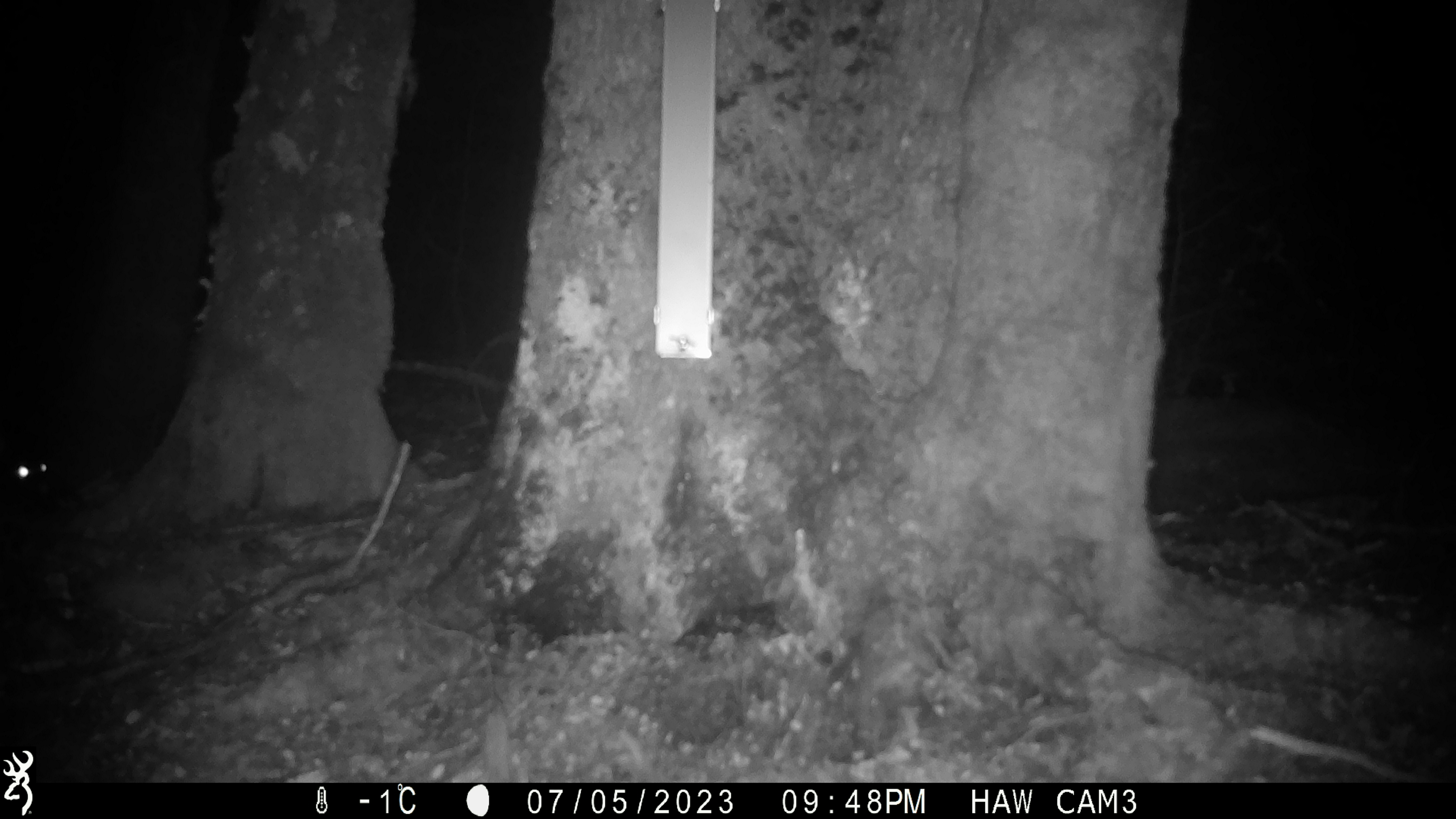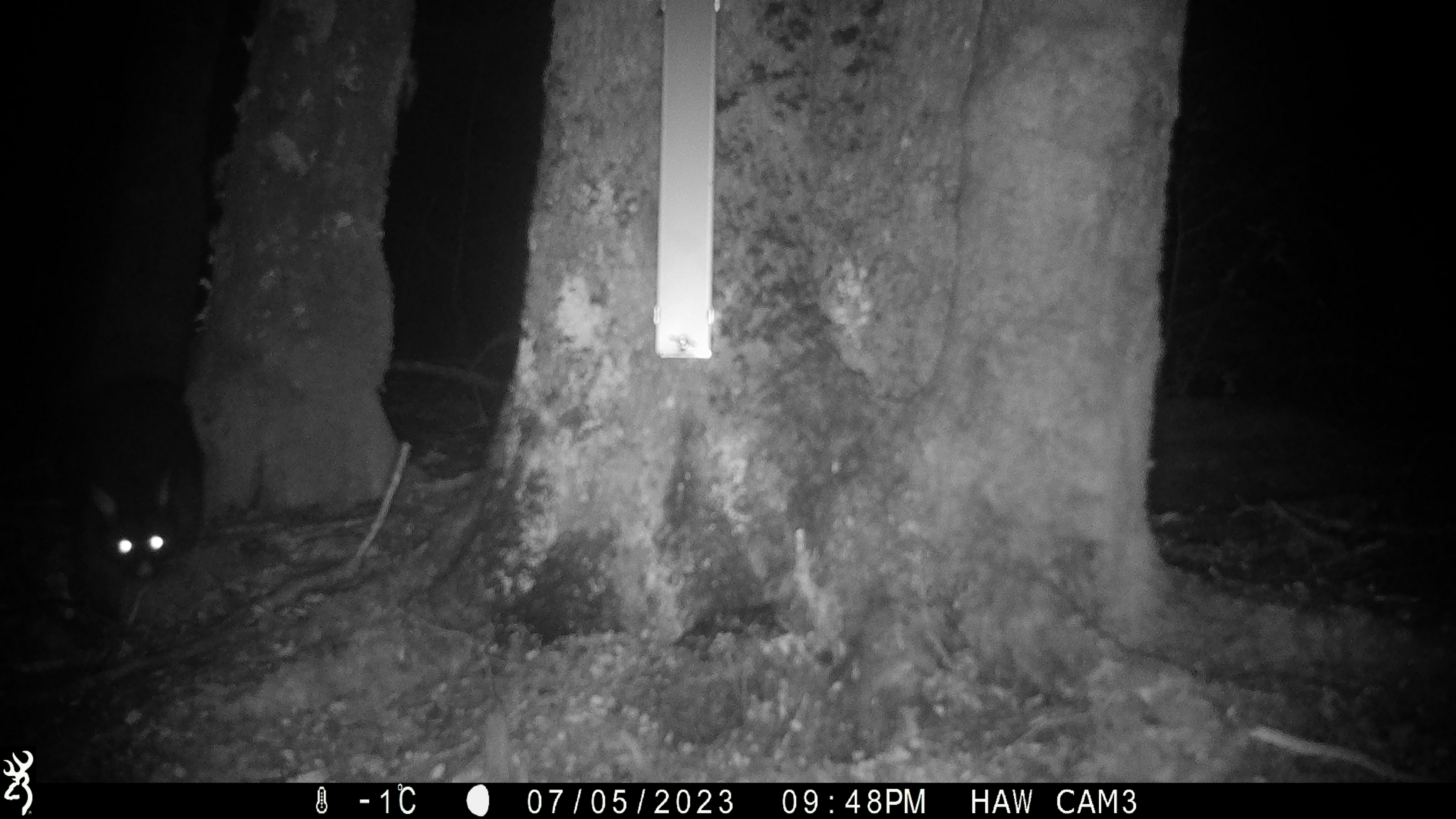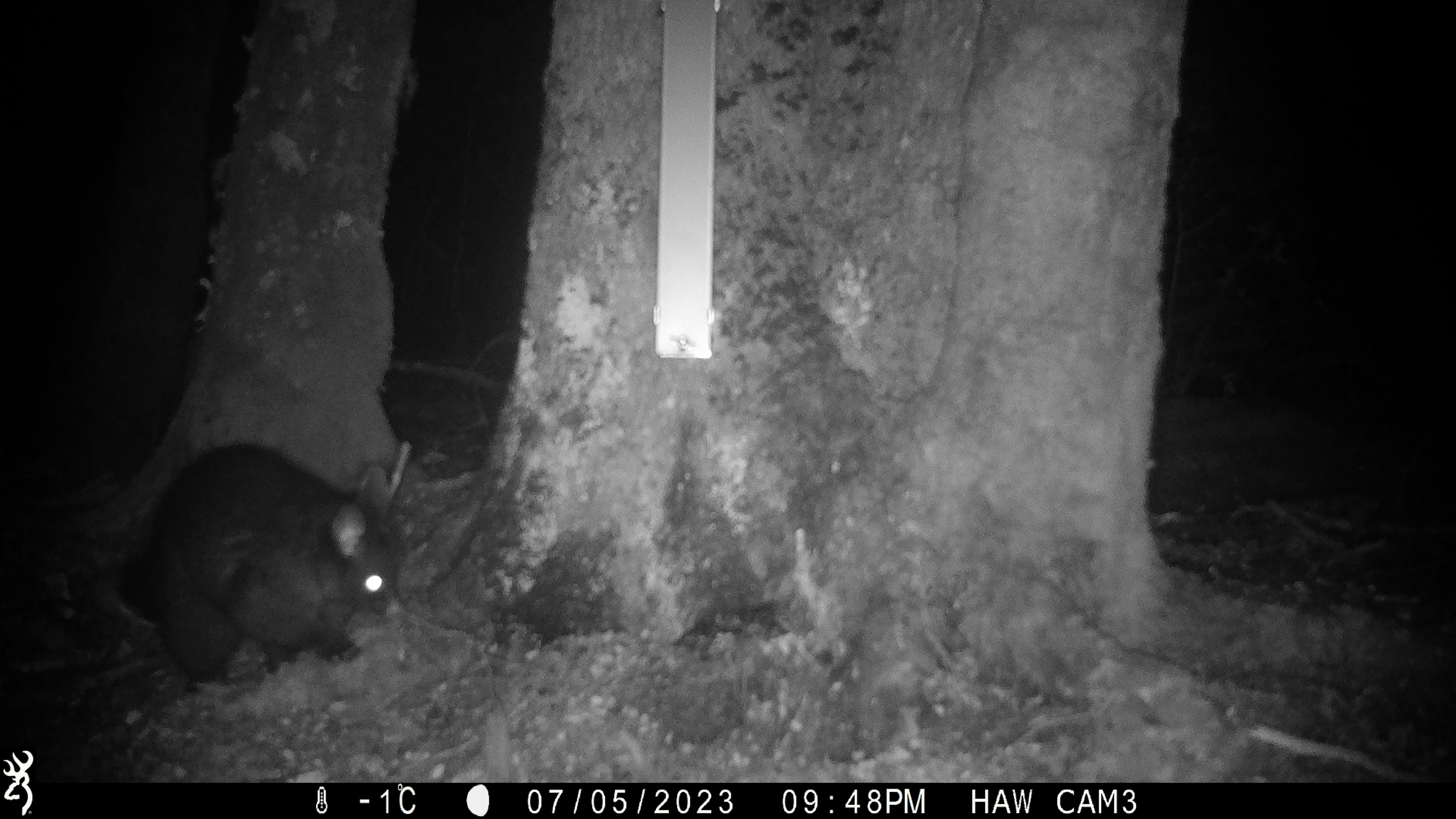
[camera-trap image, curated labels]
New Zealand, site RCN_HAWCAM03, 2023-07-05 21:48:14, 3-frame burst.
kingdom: Animalia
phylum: Chordata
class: Mammalia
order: Diprotodontia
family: Phalangeridae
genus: Trichosurus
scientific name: Trichosurus vulpecula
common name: common brushtail possum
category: possum